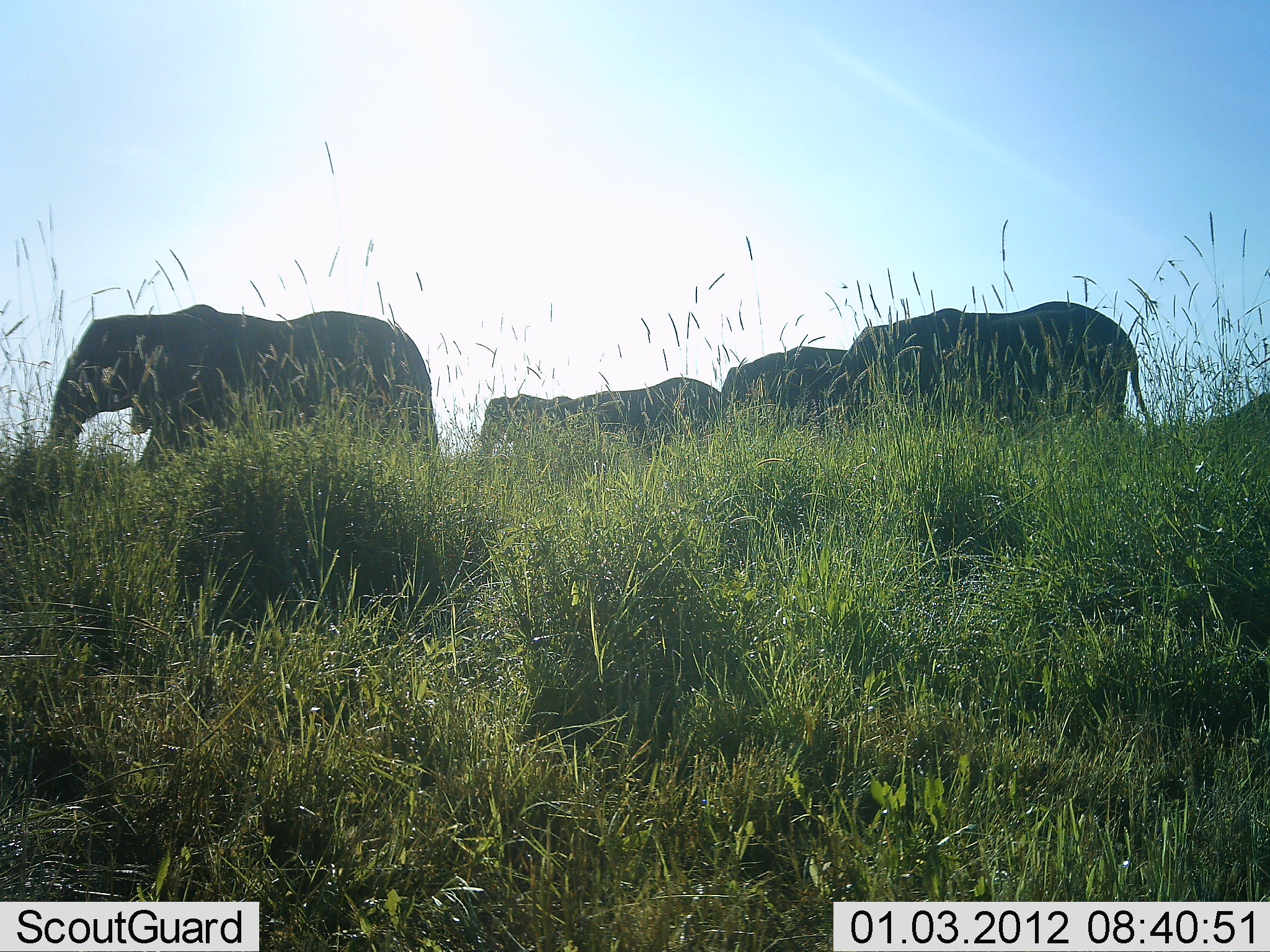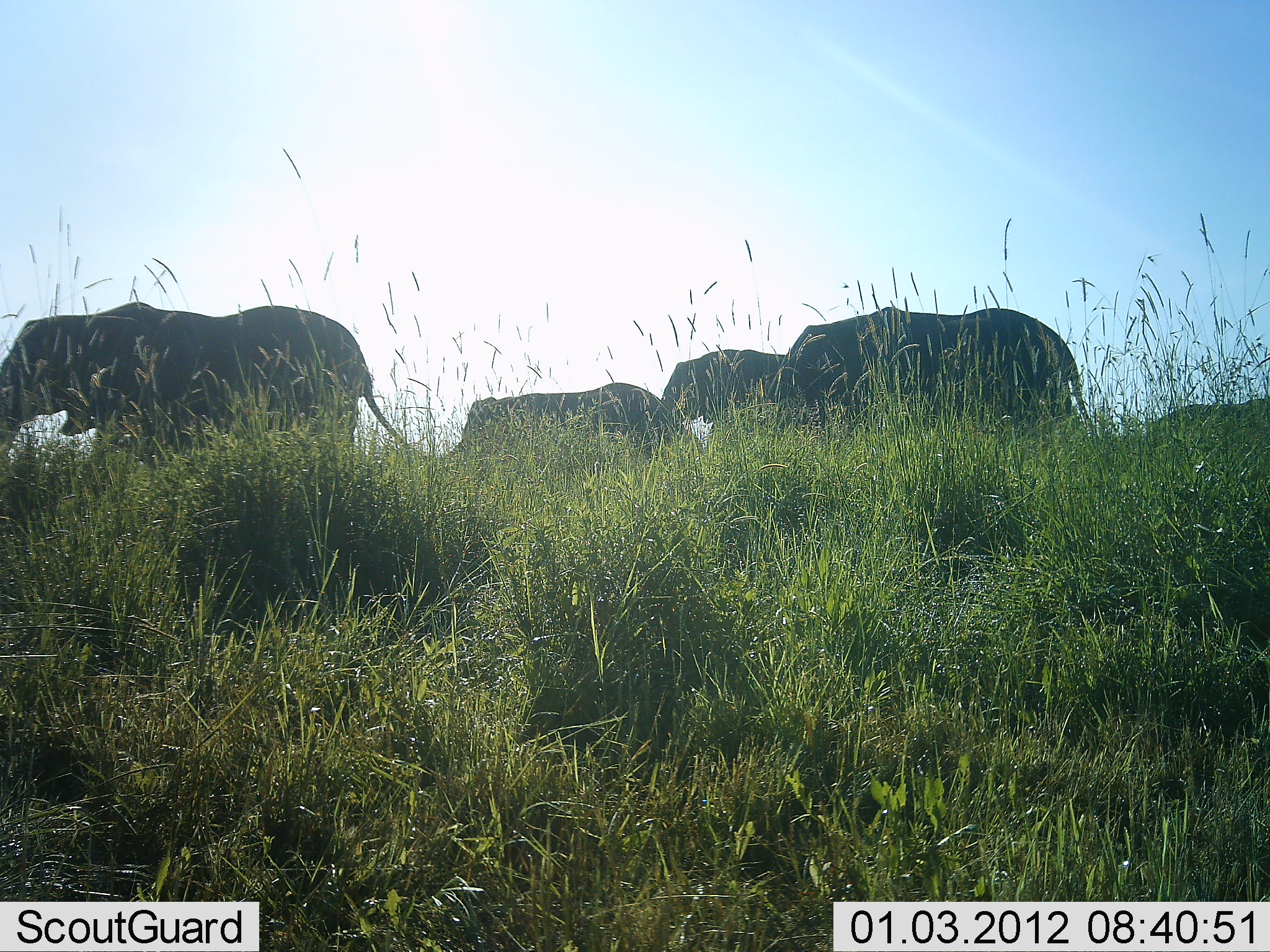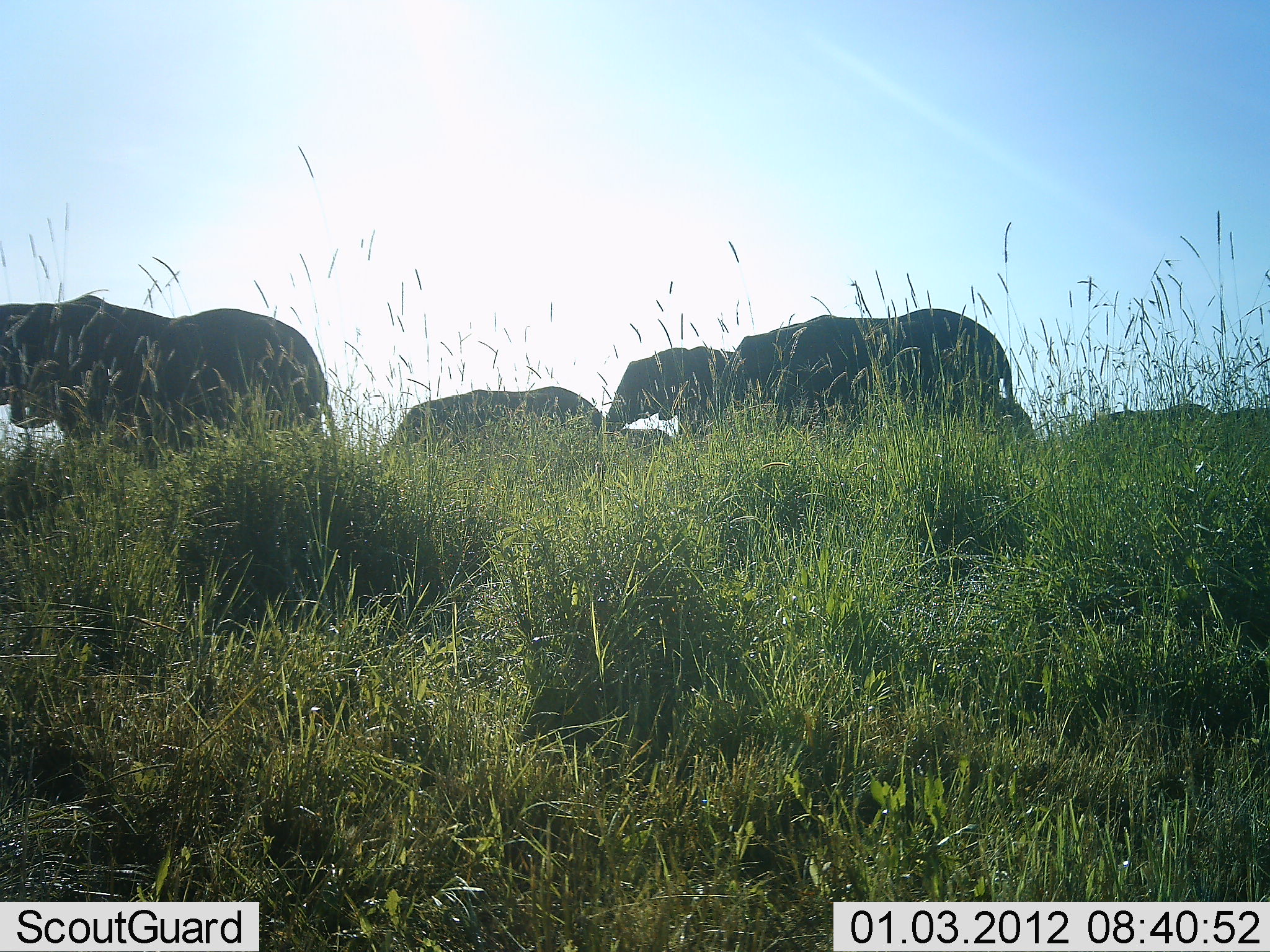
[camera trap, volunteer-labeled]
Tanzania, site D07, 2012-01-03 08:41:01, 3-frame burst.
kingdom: Animalia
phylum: Chordata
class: Mammalia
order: Proboscidea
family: Elephantidae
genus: Loxodonta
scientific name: Loxodonta africana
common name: african bush elephant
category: elephant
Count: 5.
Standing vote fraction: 6%.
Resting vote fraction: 0%.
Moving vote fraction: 100%.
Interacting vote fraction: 0%.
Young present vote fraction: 12%.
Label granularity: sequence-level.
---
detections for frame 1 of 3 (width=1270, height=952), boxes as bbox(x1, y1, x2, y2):
animal: bbox(41, 302, 442, 520); bbox(827, 301, 1162, 465); bbox(720, 344, 930, 508); bbox(537, 377, 720, 476); bbox(475, 394, 596, 475)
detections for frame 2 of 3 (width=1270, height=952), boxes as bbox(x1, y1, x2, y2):
animal: bbox(0, 302, 437, 523); bbox(752, 306, 1095, 495); bbox(445, 383, 684, 507); bbox(657, 348, 832, 464); bbox(1148, 399, 1270, 475)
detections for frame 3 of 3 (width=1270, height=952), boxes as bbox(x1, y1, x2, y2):
animal: bbox(0, 295, 339, 490); bbox(712, 310, 1016, 455); bbox(380, 386, 608, 493); bbox(602, 345, 751, 461); bbox(1084, 403, 1270, 460); bbox(999, 394, 1041, 454); bbox(621, 427, 673, 457)